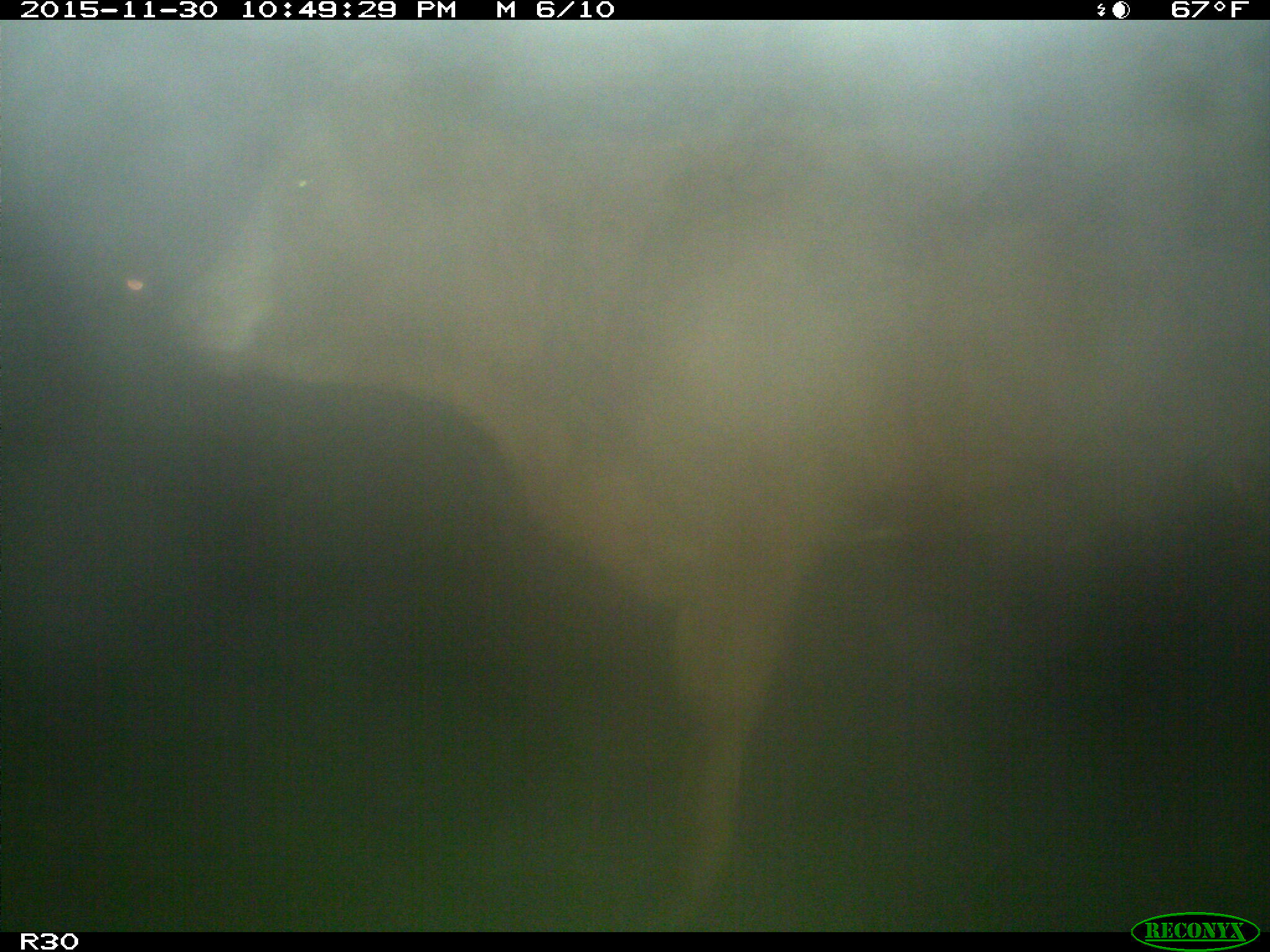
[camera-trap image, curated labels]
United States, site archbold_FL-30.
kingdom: Animalia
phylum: Chordata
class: Mammalia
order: Artiodactyla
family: Bovidae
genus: Bos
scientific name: Bos taurus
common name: domestic cow